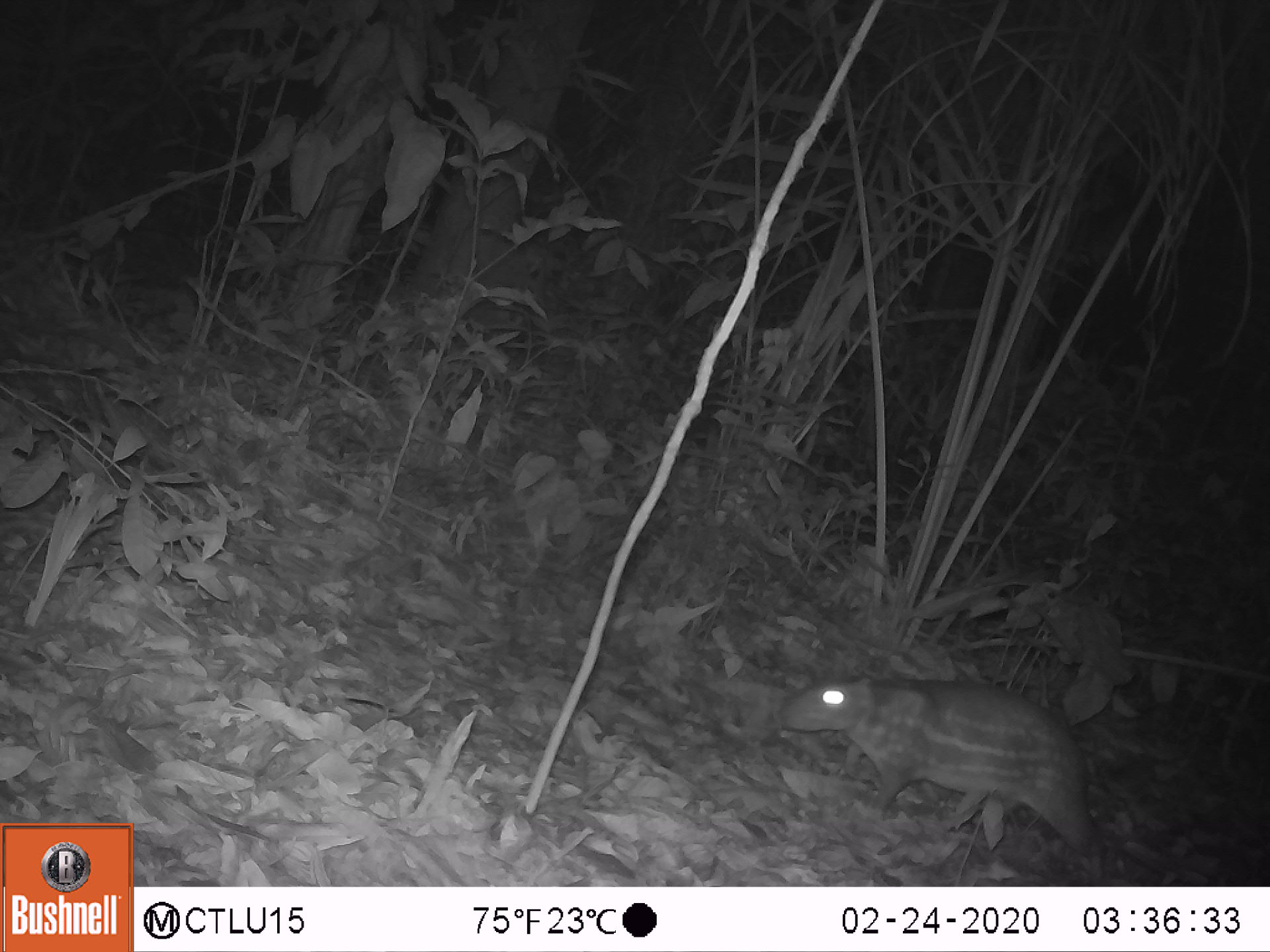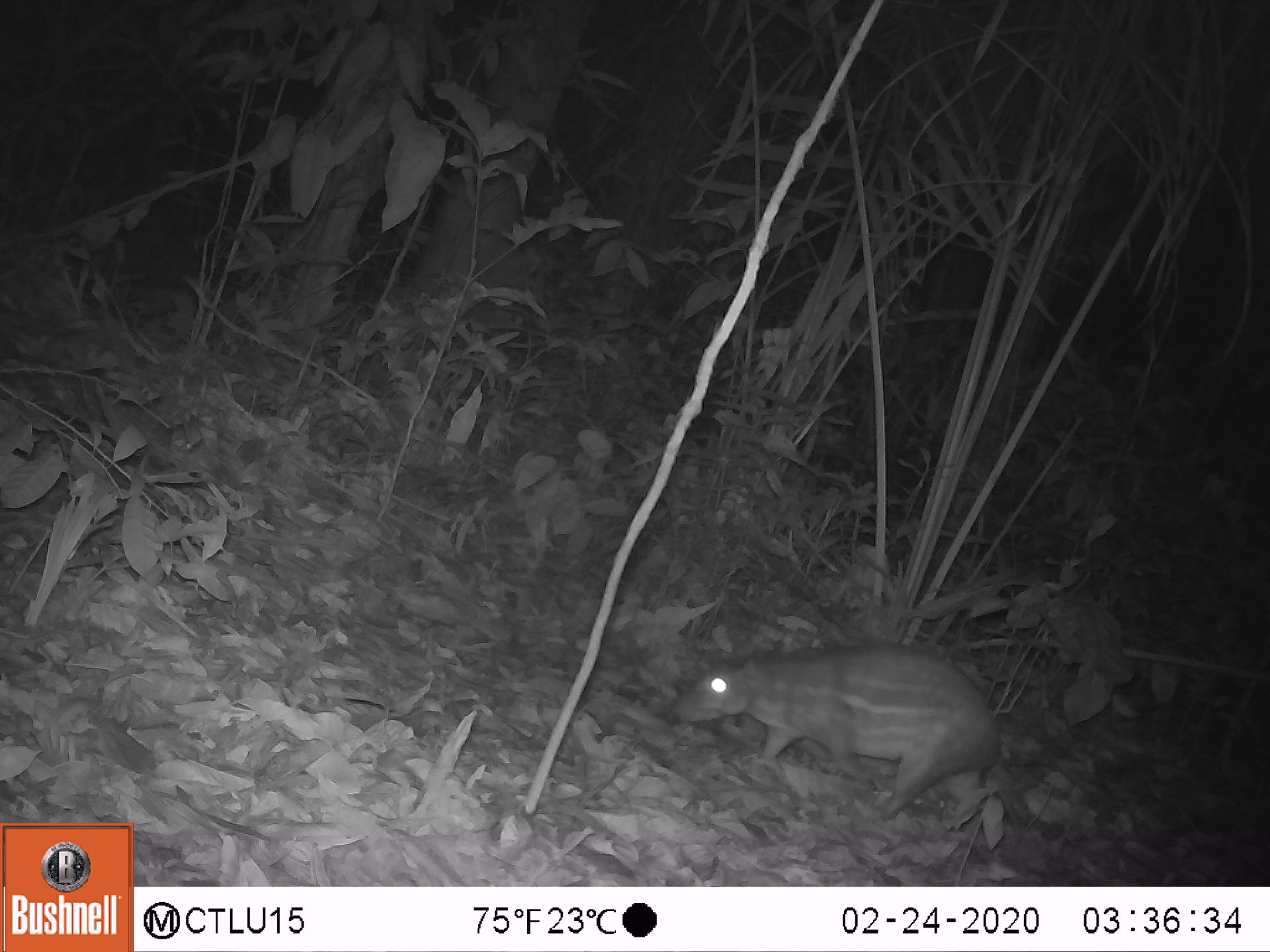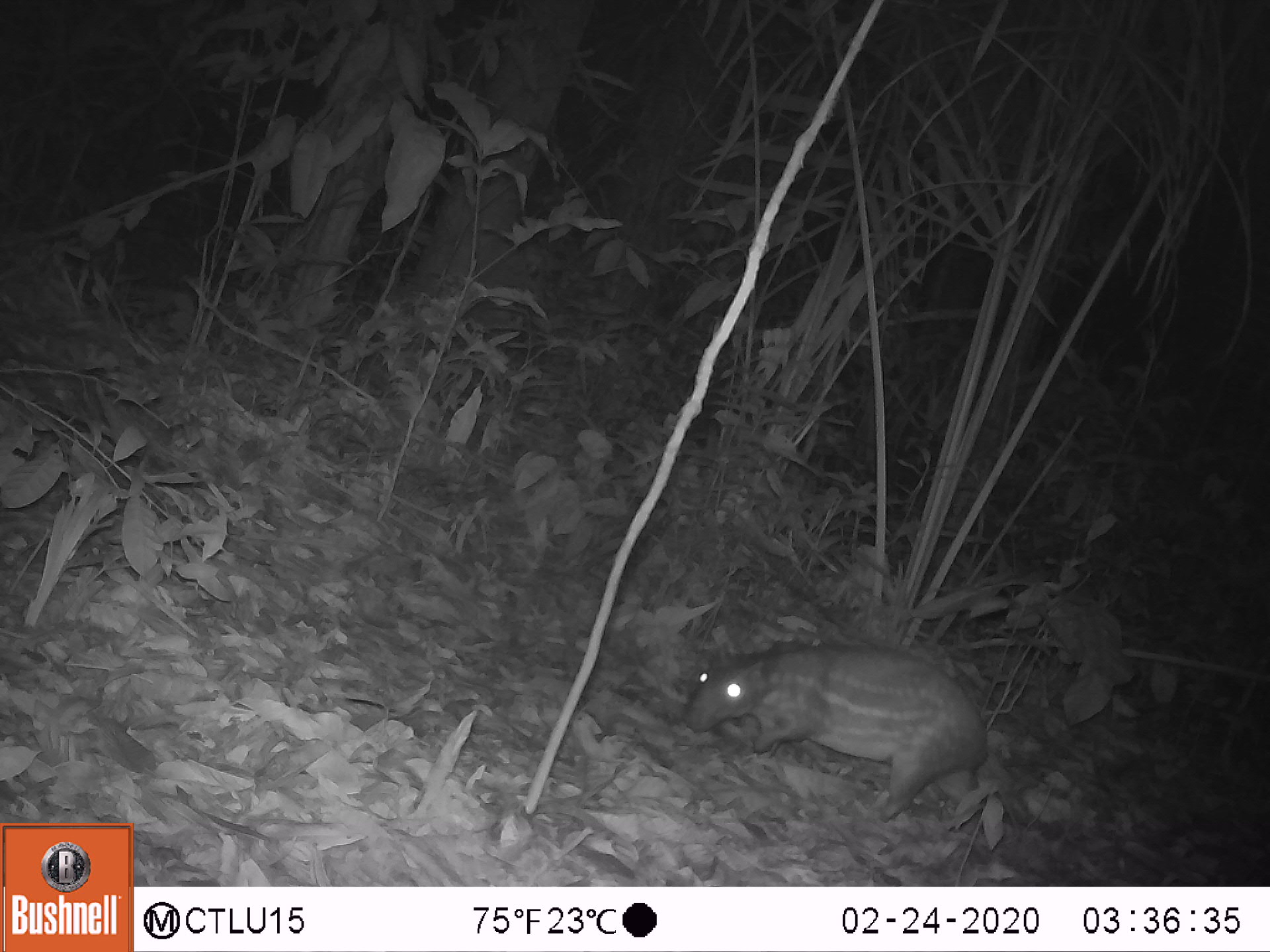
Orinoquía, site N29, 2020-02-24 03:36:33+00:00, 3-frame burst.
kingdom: Animalia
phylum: Chordata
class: Mammalia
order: Rodentia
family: Cuniculidae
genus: Cuniculus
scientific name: Cuniculus paca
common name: spotted paca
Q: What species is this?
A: Spotted paca (Cuniculus paca).